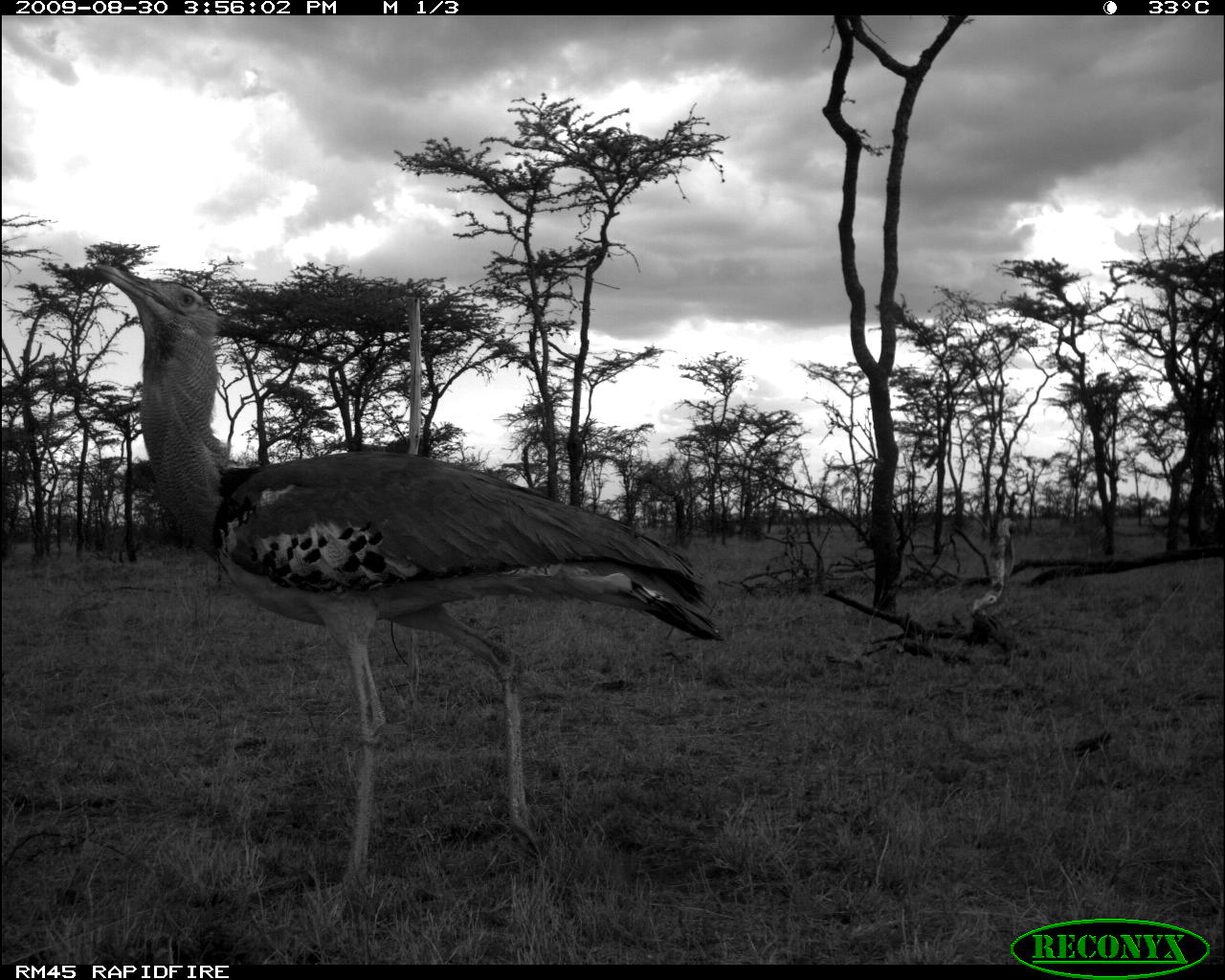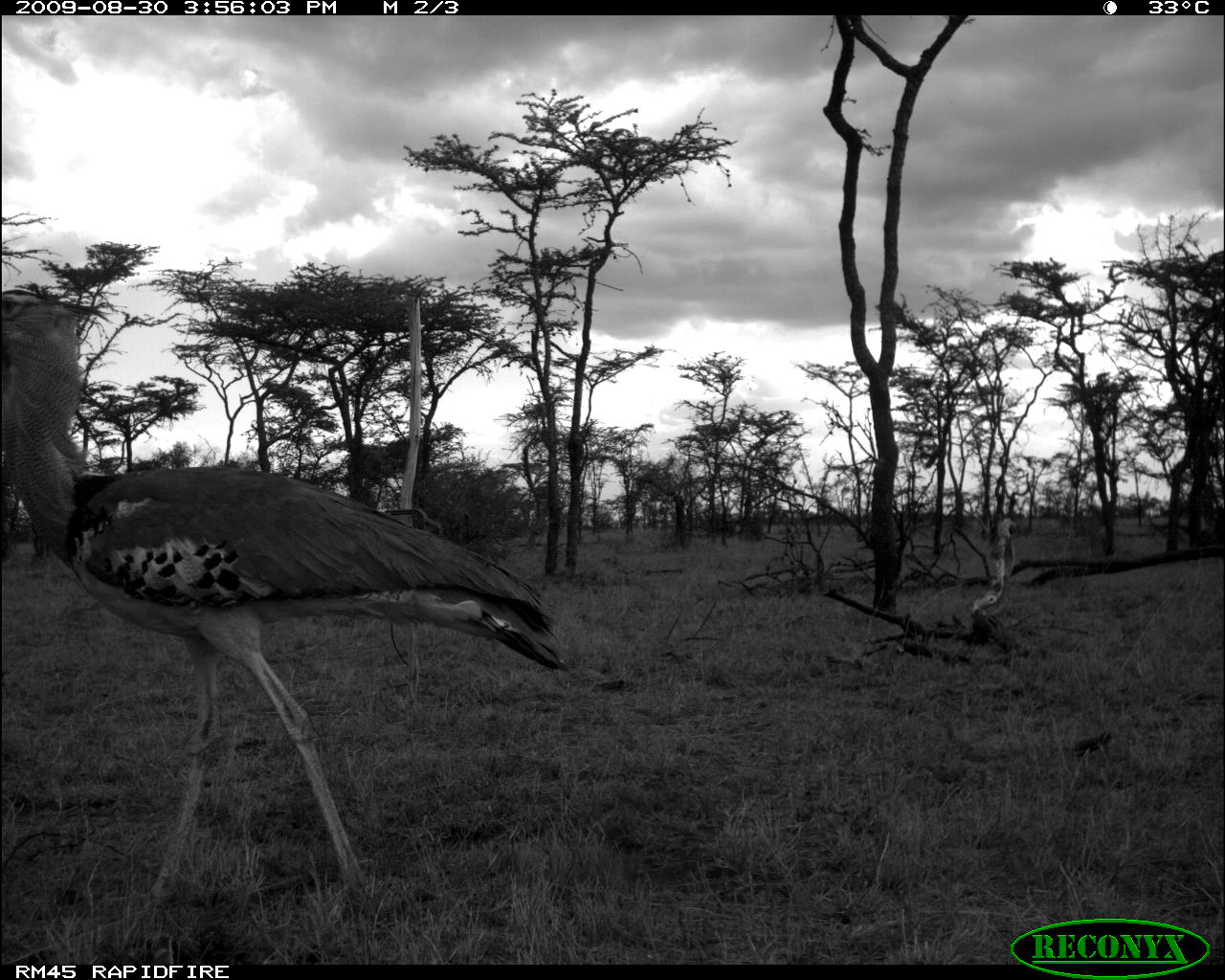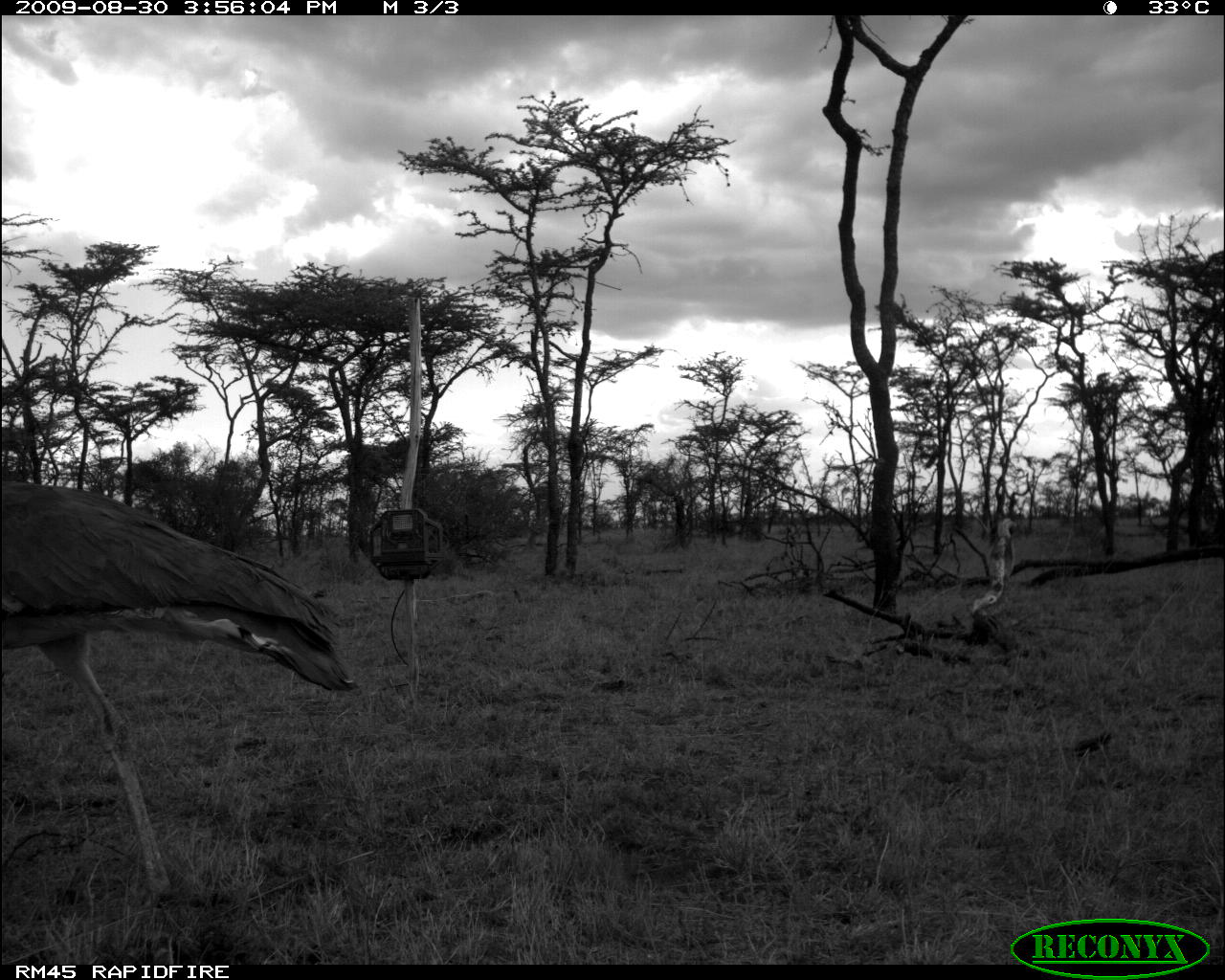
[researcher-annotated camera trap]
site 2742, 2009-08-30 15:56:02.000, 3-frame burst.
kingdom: Animalia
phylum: Chordata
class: Aves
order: Otidiformes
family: Otididae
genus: Ardeotis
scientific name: Ardeotis kori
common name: kori bustard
Ardeotis kori (kori bustard), count 1.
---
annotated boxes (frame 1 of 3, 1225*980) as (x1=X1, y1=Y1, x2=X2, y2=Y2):
ardeotis kori: (x1=82, y1=257, x2=726, y2=931)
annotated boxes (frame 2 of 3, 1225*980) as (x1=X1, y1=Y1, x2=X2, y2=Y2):
ardeotis kori: (x1=0, y1=284, x2=569, y2=913)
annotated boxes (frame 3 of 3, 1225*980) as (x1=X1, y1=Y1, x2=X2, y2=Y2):
ardeotis kori: (x1=0, y1=469, x2=354, y2=908)